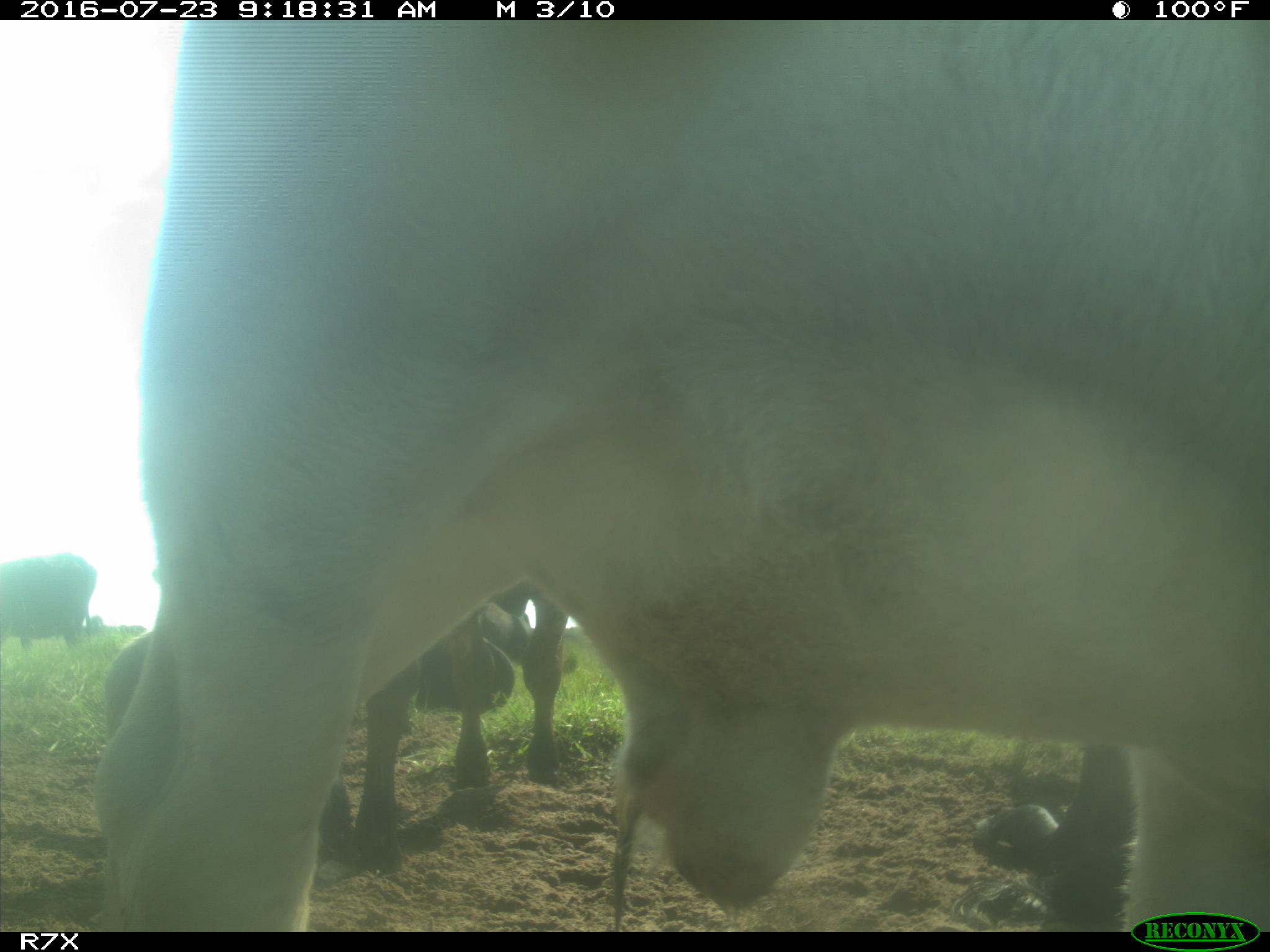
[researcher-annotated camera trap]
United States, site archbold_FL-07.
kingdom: Animalia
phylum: Chordata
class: Mammalia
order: Artiodactyla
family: Bovidae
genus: Bos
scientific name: Bos taurus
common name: domestic cow